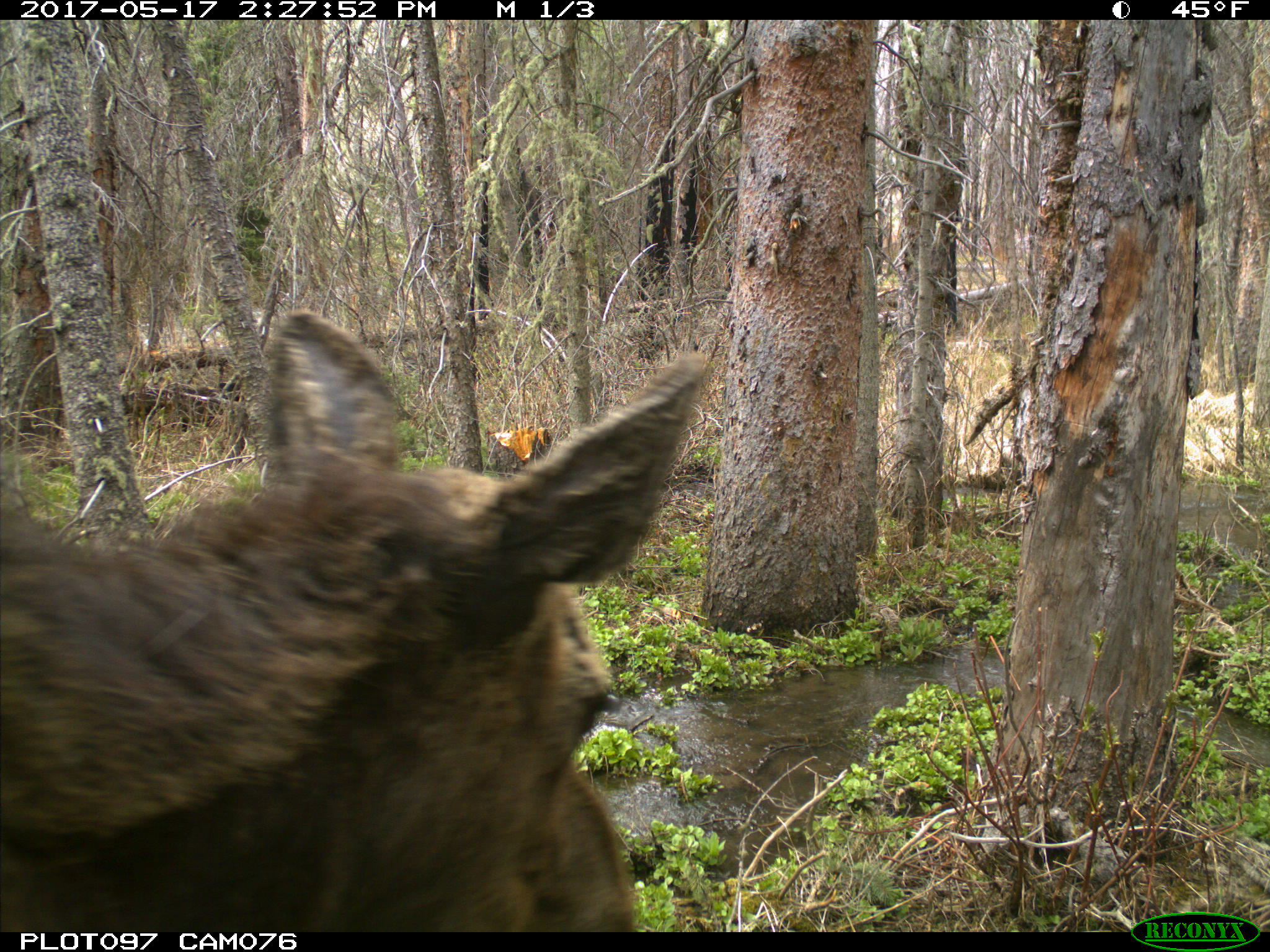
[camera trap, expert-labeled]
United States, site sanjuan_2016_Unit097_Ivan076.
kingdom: Animalia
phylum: Chordata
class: Mammalia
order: Artiodactyla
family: Cervidae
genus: Alces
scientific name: Alces alces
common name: moose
Alces alces (moose).